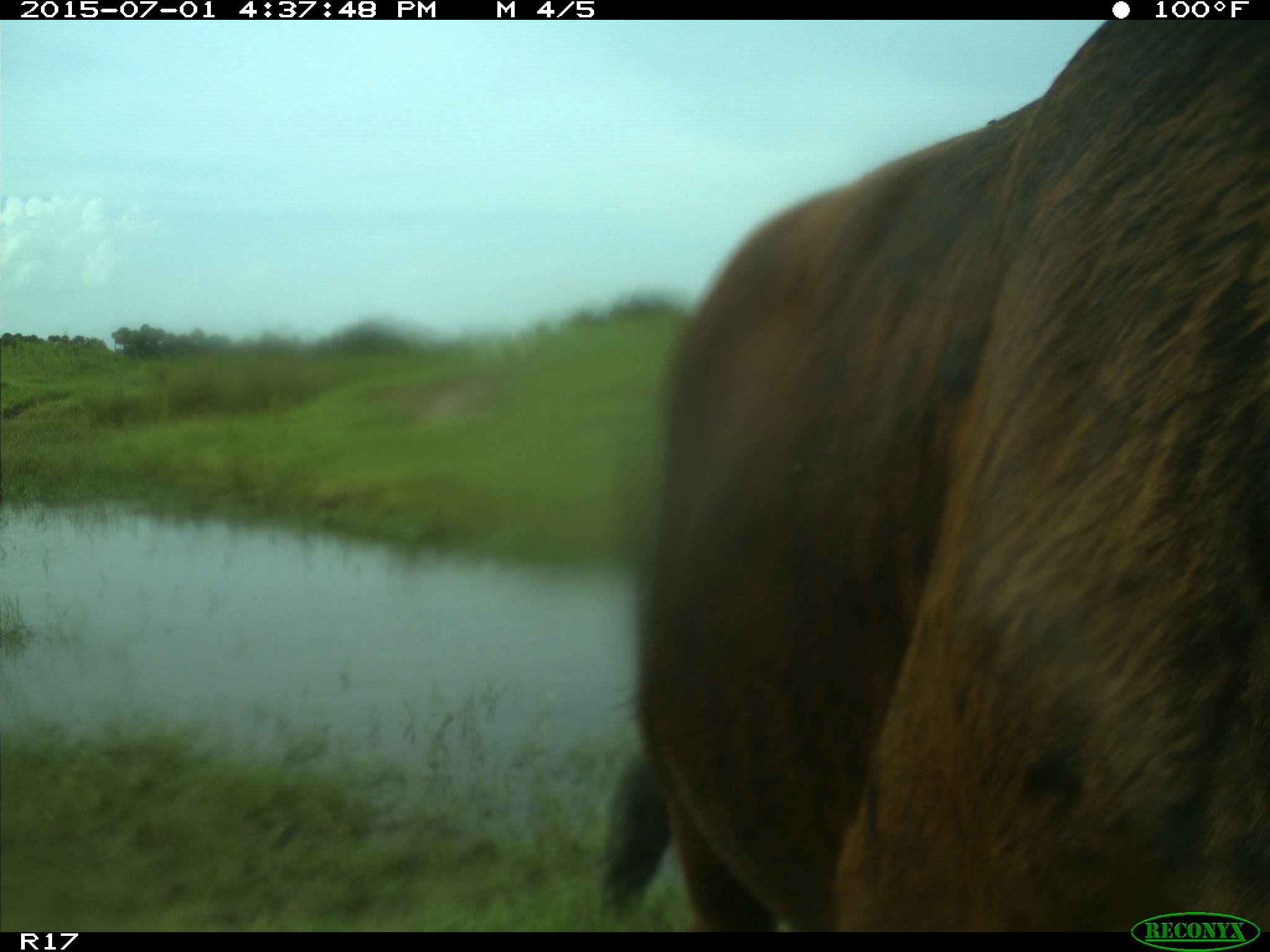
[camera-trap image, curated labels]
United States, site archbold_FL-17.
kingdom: Animalia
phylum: Chordata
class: Mammalia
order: Artiodactyla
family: Bovidae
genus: Bos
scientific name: Bos taurus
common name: domestic cow